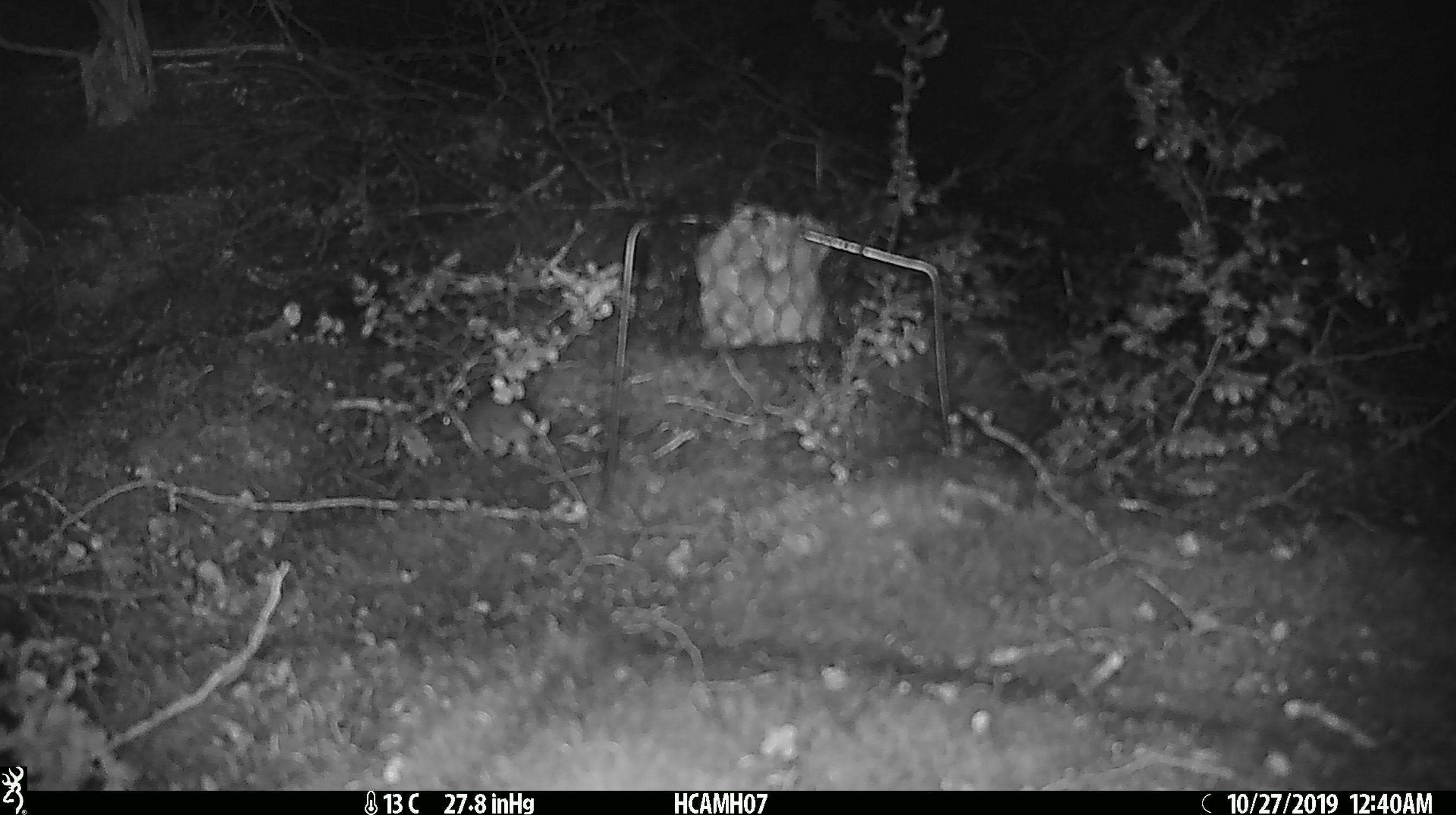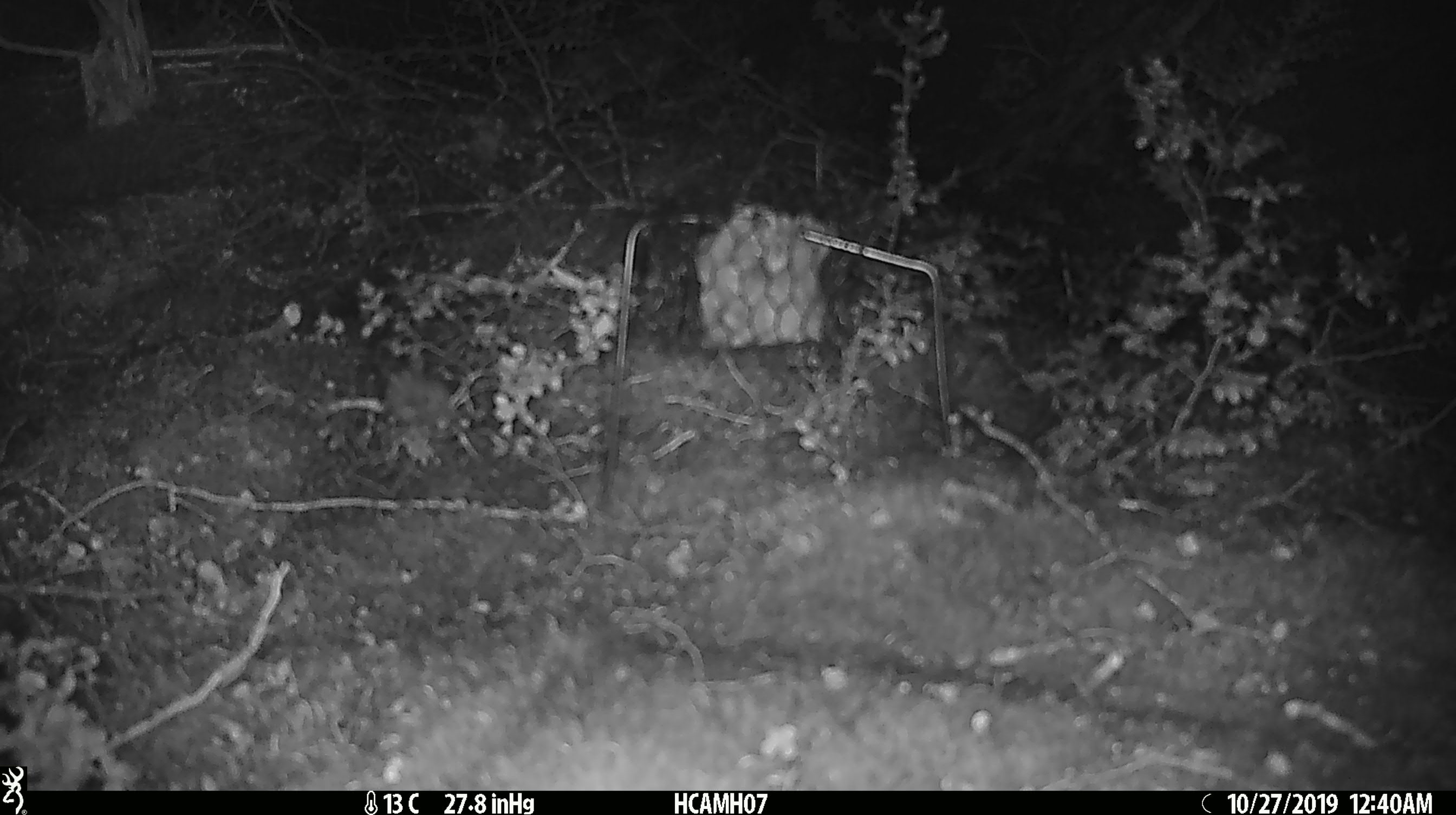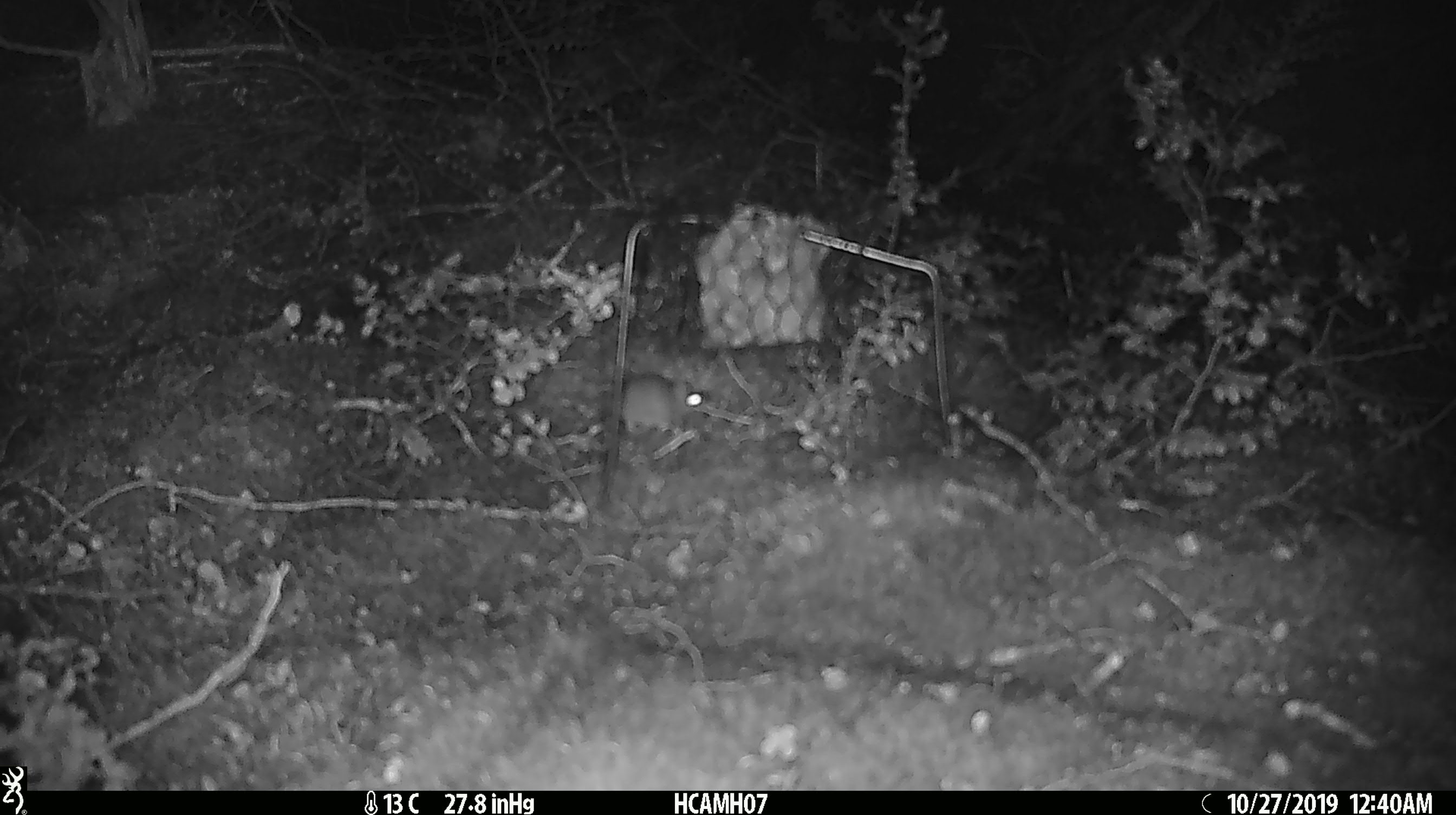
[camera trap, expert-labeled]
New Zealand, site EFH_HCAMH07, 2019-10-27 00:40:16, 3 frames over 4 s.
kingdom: Animalia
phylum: Chordata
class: Mammalia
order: Rodentia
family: Muridae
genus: Mus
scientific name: Mus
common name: mouse